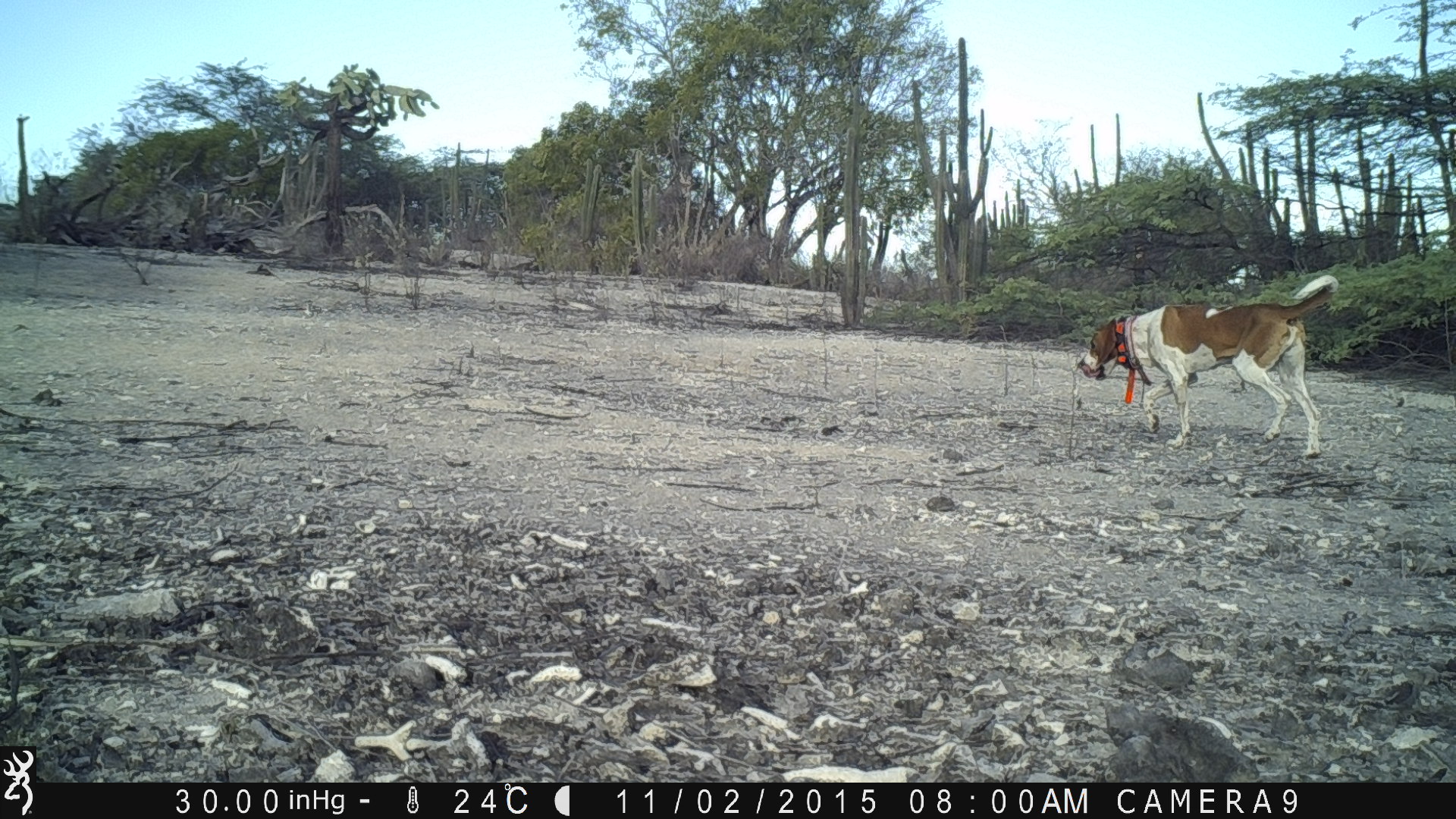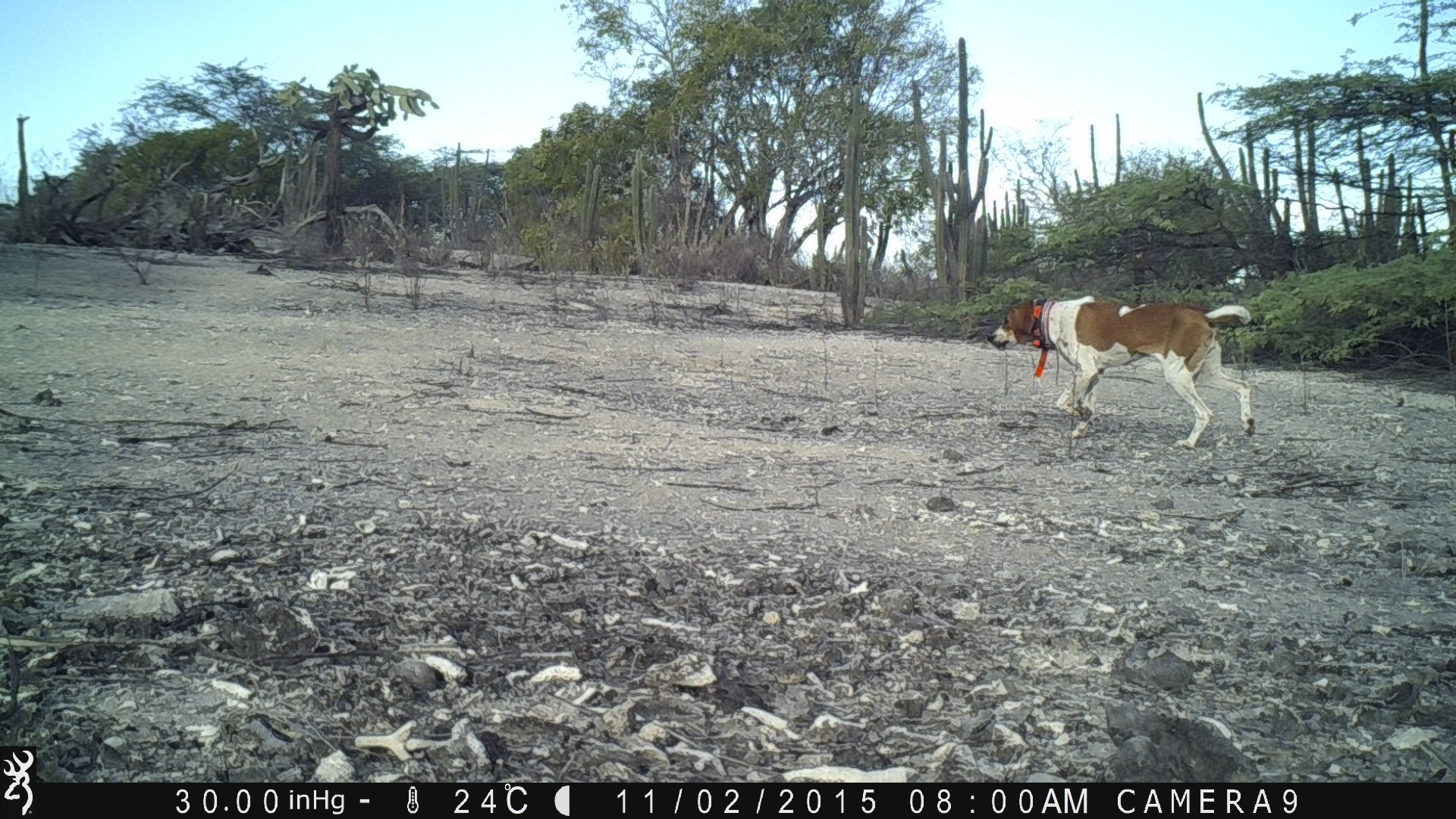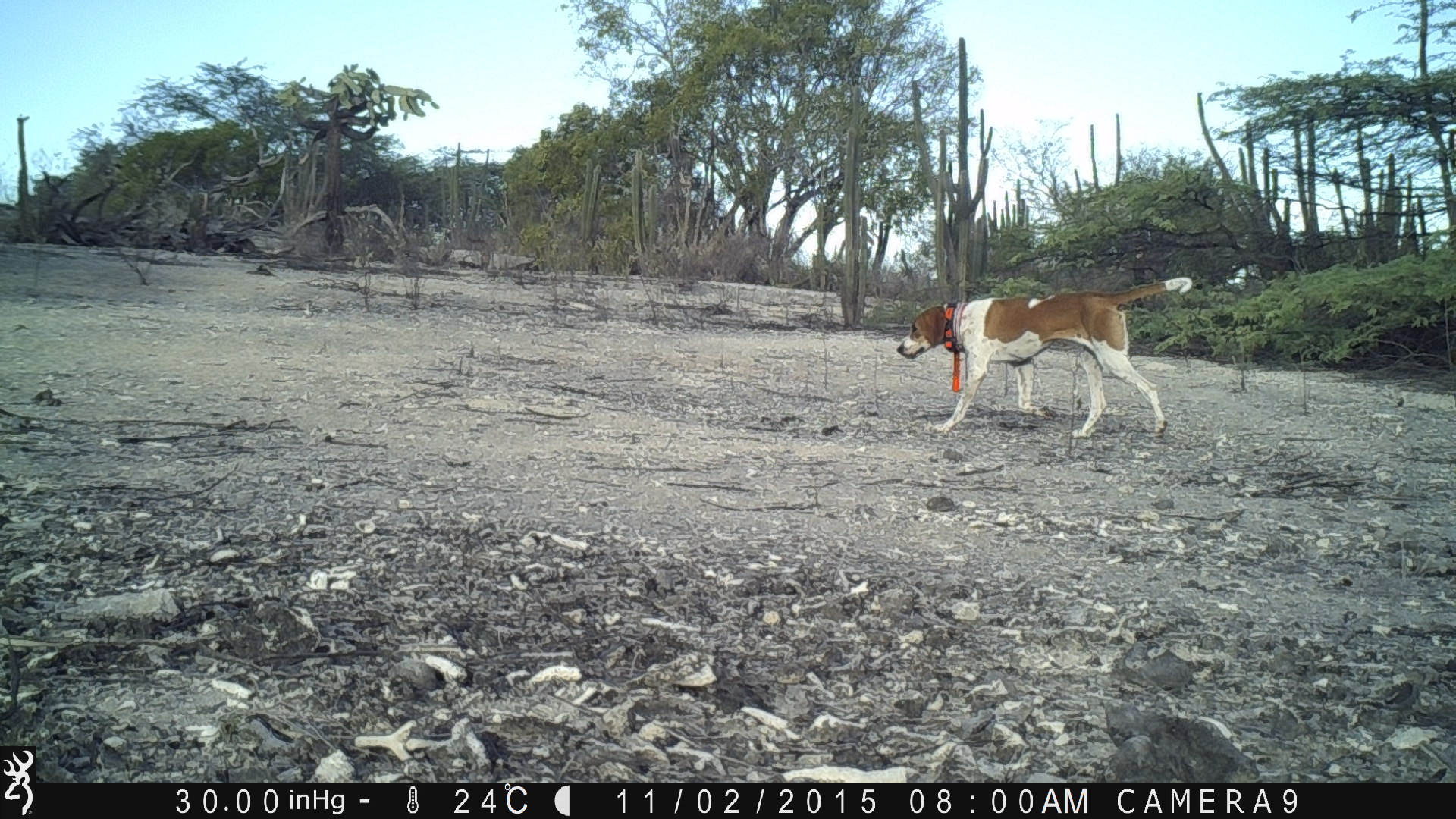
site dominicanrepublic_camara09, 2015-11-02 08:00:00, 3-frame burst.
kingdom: Animalia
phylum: Chordata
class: Mammalia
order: Carnivora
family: Canidae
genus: Canis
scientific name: Canis familiaris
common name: domestic dog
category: dog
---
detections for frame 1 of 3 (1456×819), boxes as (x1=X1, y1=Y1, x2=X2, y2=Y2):
dog: (x1=1071, y1=265, x2=1344, y2=462)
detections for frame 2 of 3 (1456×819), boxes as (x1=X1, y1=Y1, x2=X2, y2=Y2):
dog: (x1=985, y1=286, x2=1269, y2=453)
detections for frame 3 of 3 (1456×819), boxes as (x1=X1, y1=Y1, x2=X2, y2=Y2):
dog: (x1=891, y1=284, x2=1174, y2=439)